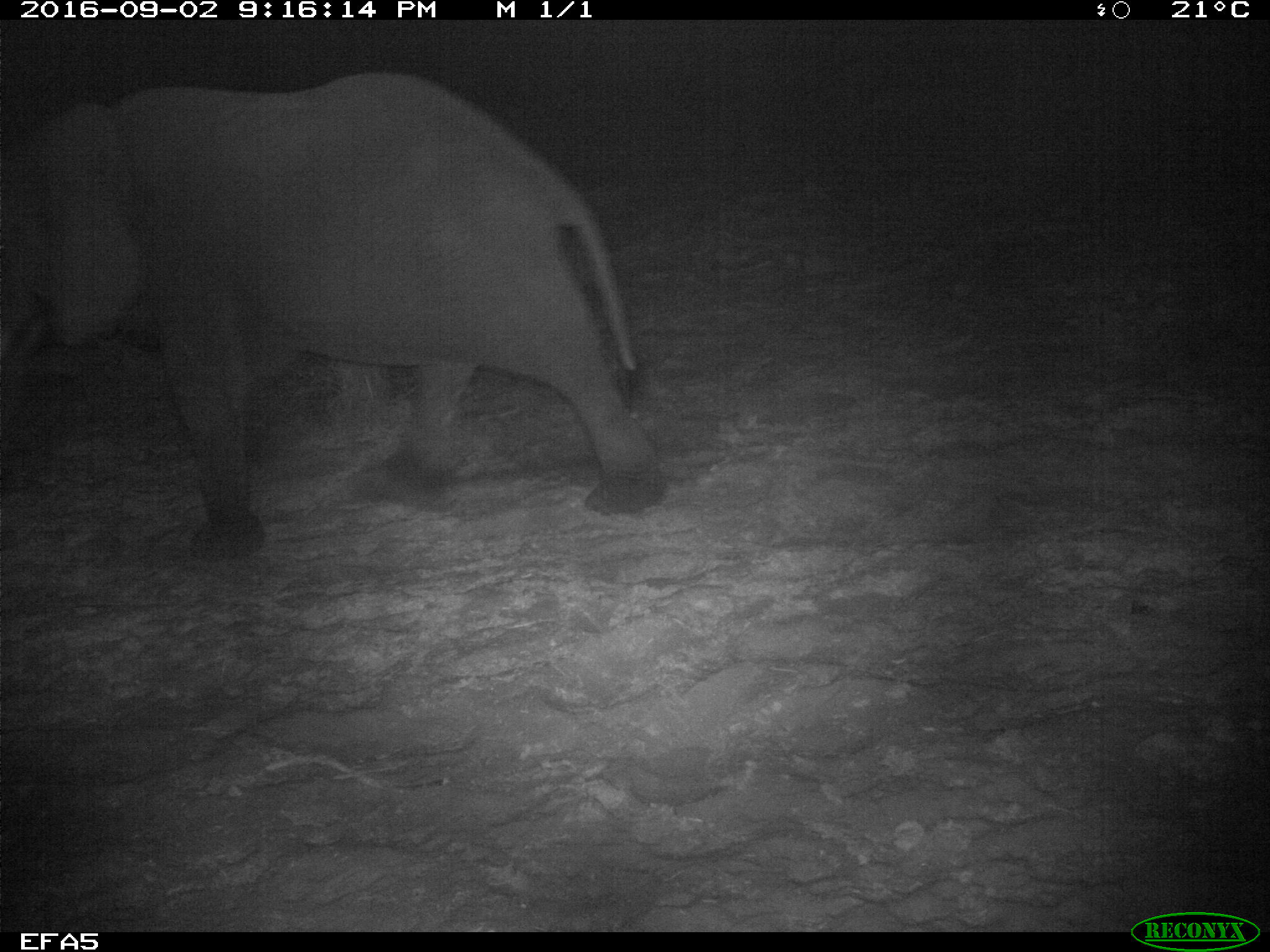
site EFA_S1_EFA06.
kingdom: Animalia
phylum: Chordata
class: Mammalia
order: Proboscidea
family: Elephantidae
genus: Loxodonta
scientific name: Loxodonta africana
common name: african bush elephant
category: elephant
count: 1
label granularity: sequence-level